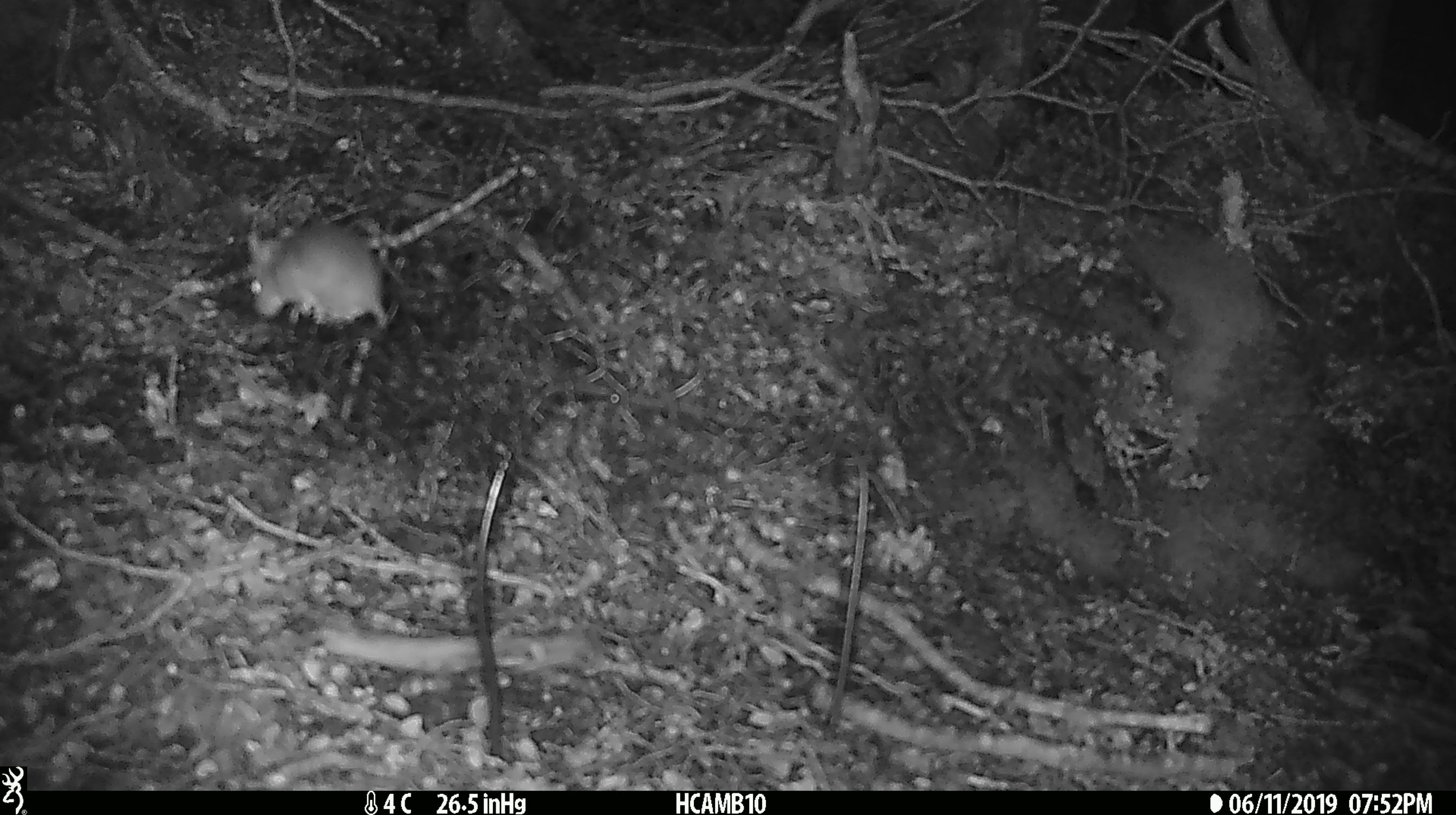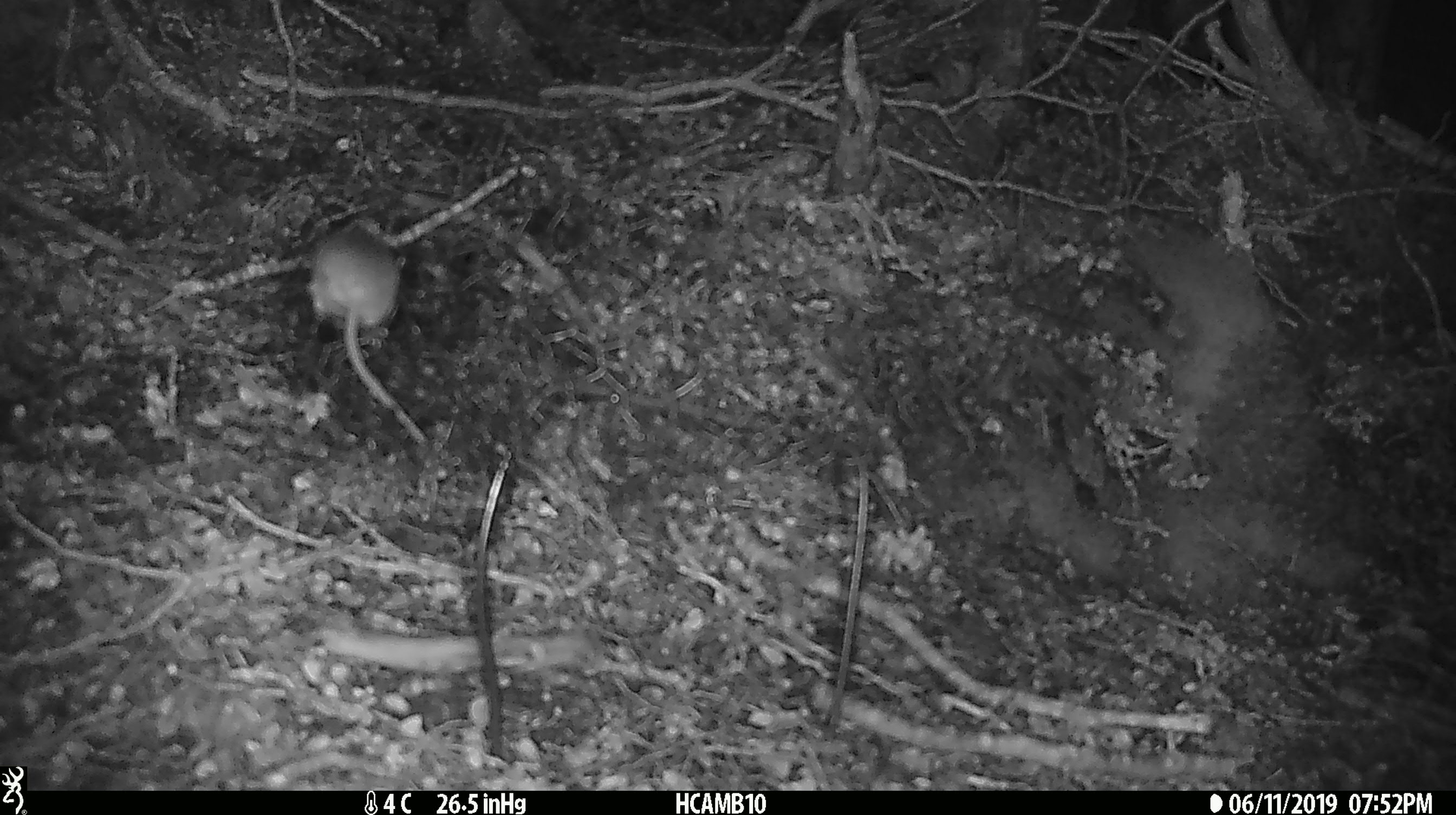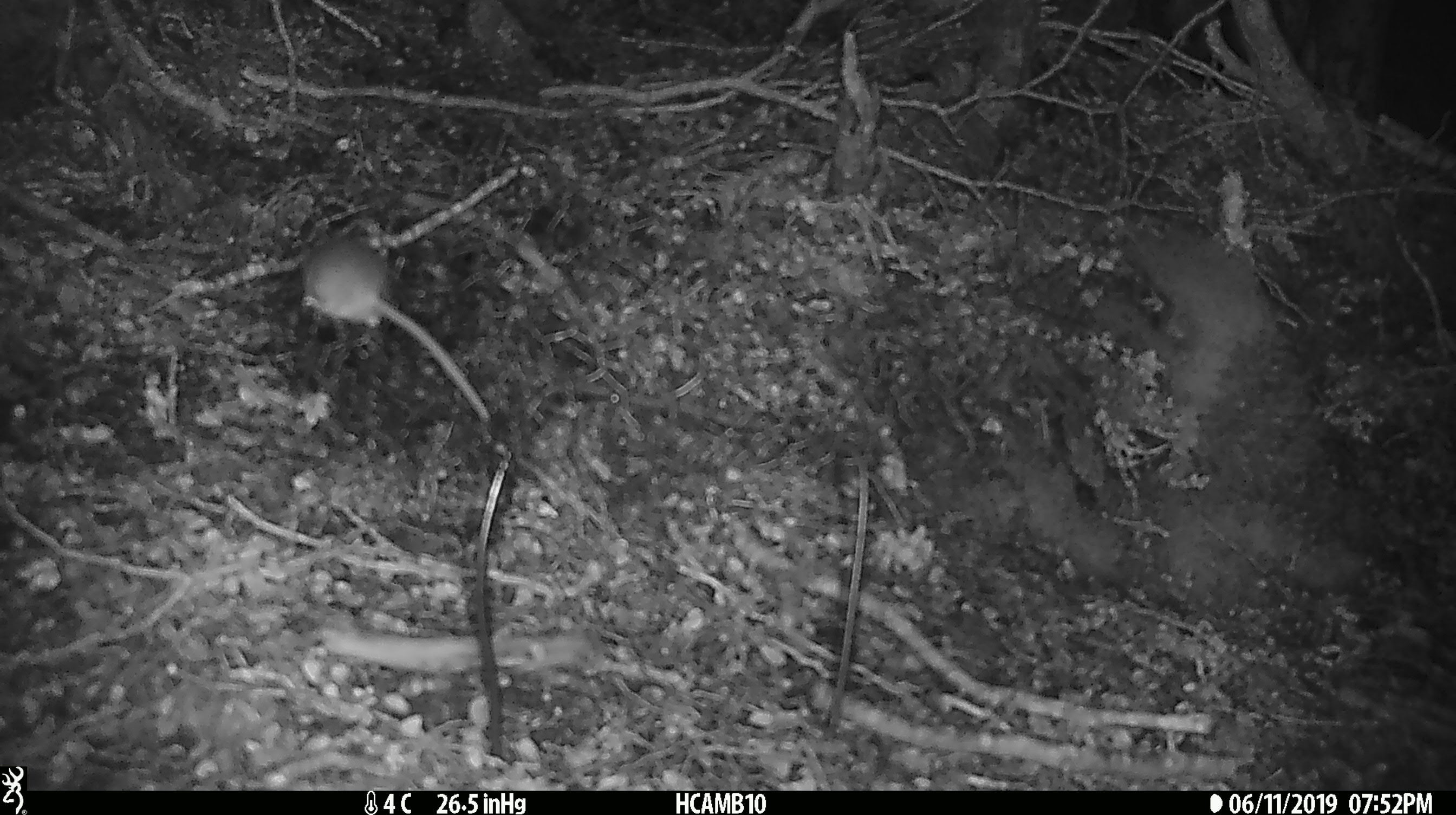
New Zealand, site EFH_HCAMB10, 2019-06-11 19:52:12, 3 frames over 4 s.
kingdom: Animalia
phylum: Chordata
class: Mammalia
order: Rodentia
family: Muridae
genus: Mus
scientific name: Mus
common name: mouse